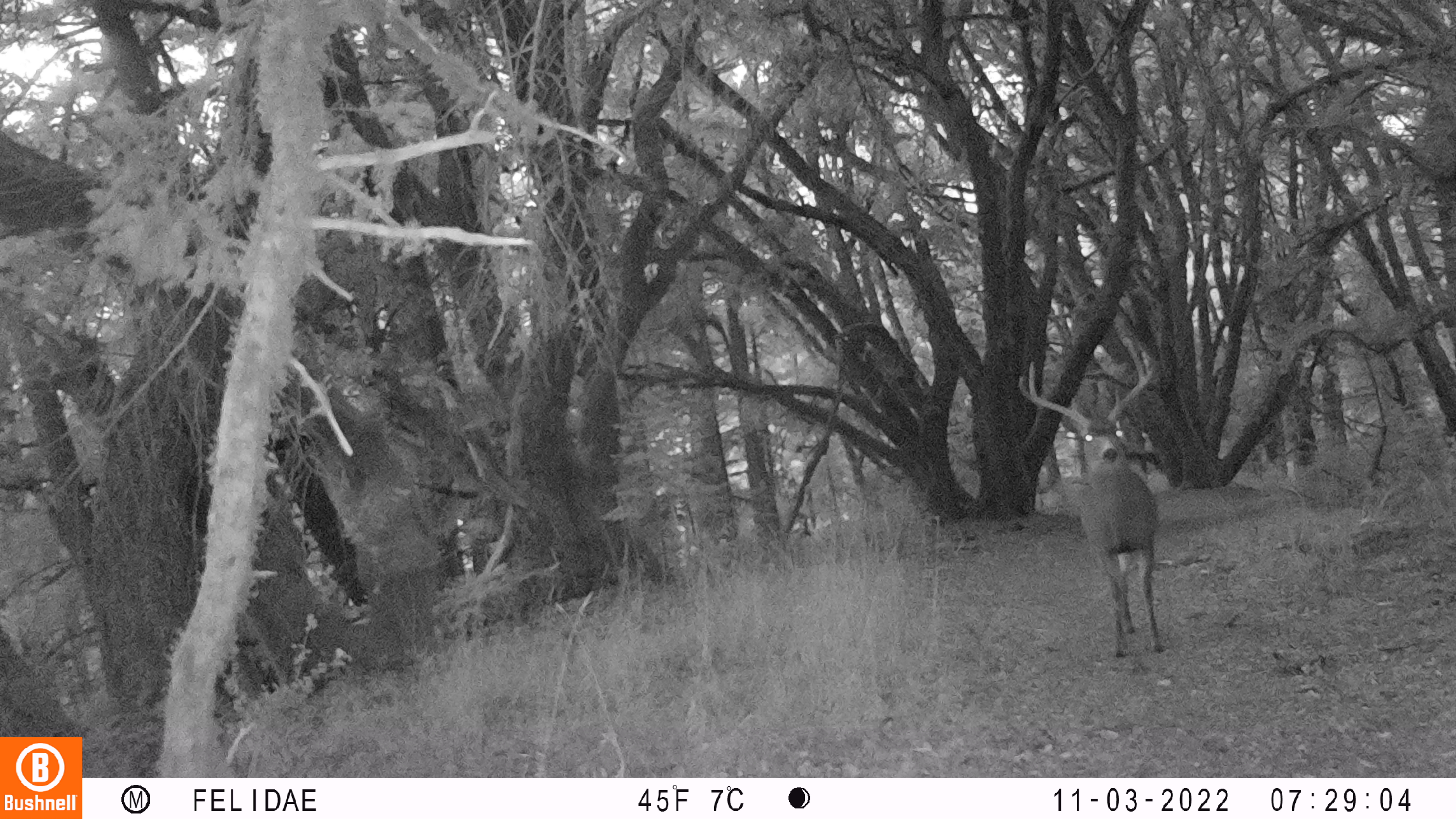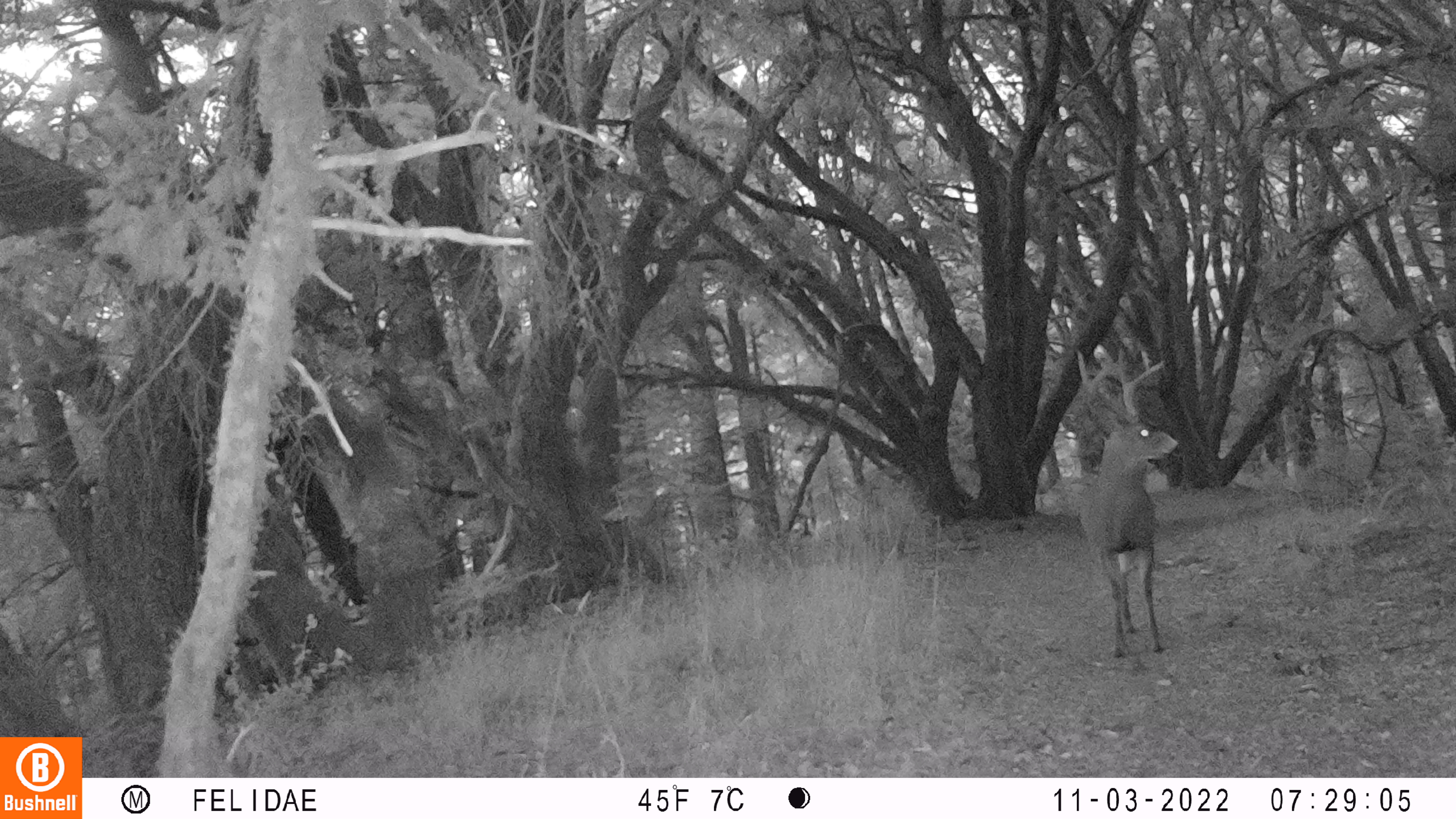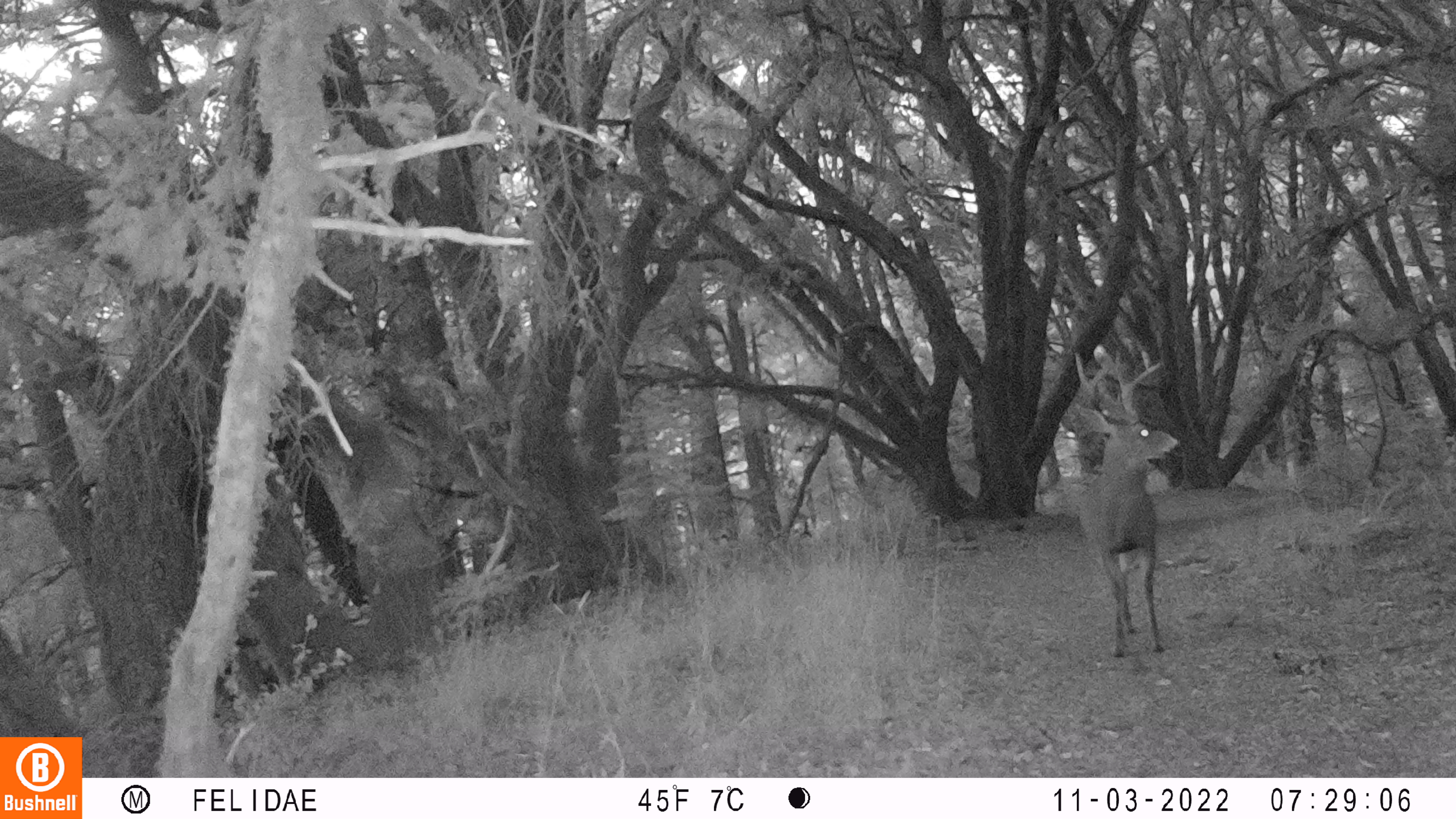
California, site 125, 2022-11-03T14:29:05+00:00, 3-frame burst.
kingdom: Animalia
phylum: Chordata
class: Mammalia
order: Artiodactyla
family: Cervidae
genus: Odocoileus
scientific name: Odocoileus hemionus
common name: mule deer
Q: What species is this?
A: Mule deer (Odocoileus hemionus).